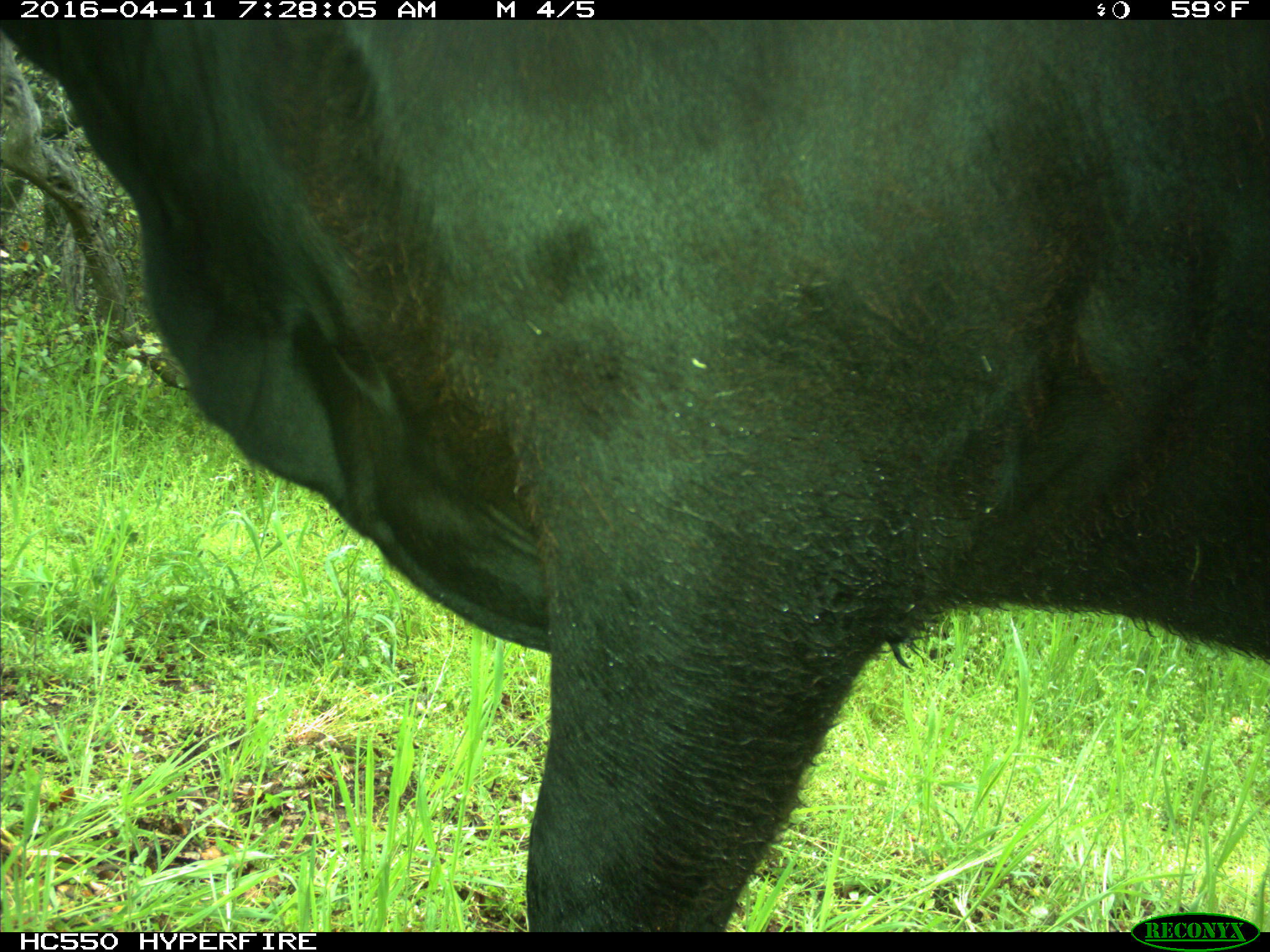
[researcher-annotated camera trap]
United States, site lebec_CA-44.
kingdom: Animalia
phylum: Chordata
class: Mammalia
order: Artiodactyla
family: Bovidae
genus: Bos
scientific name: Bos taurus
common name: domestic cow